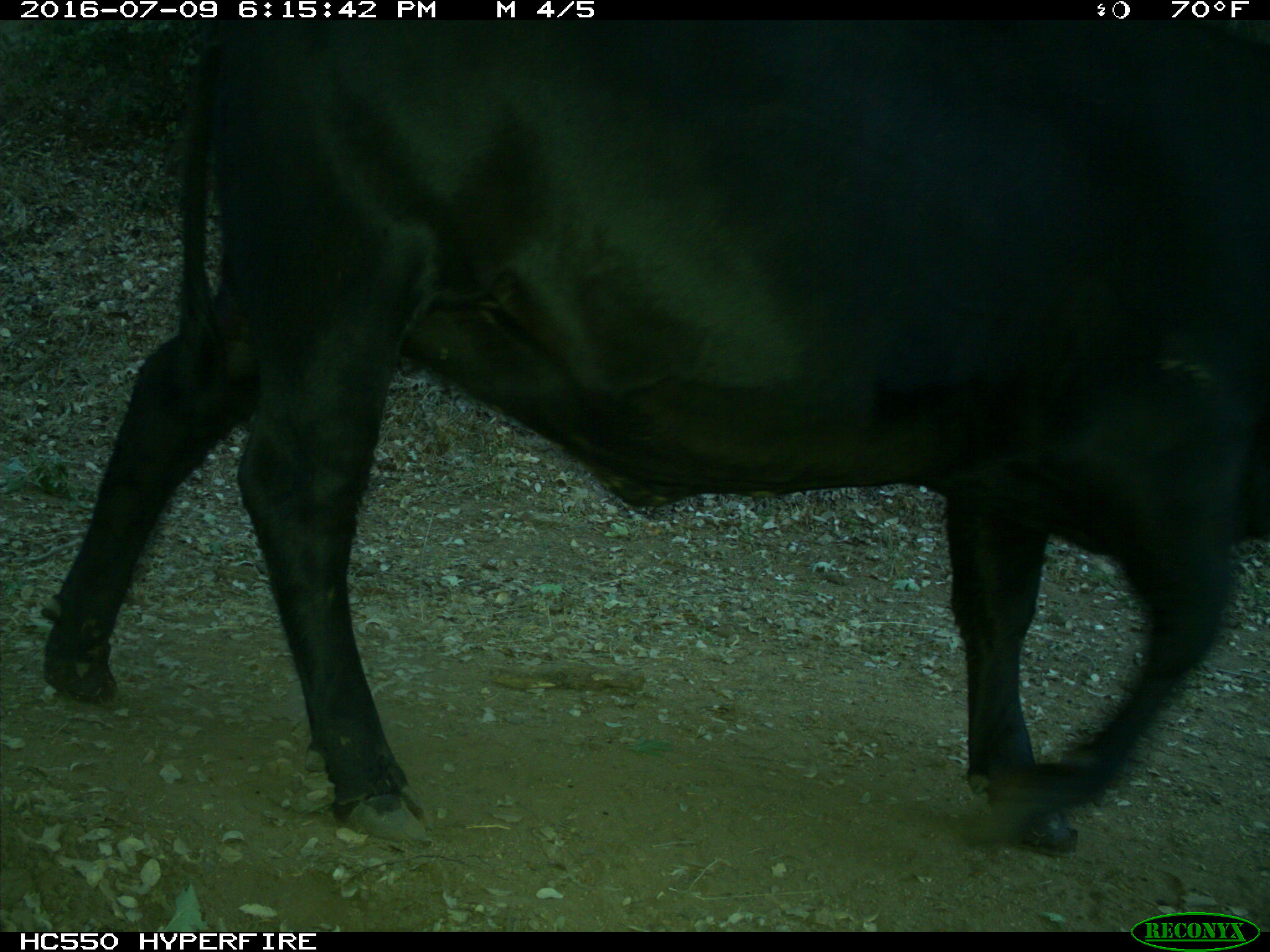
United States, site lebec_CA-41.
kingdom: Animalia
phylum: Chordata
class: Mammalia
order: Artiodactyla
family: Bovidae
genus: Bos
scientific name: Bos taurus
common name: domestic cow